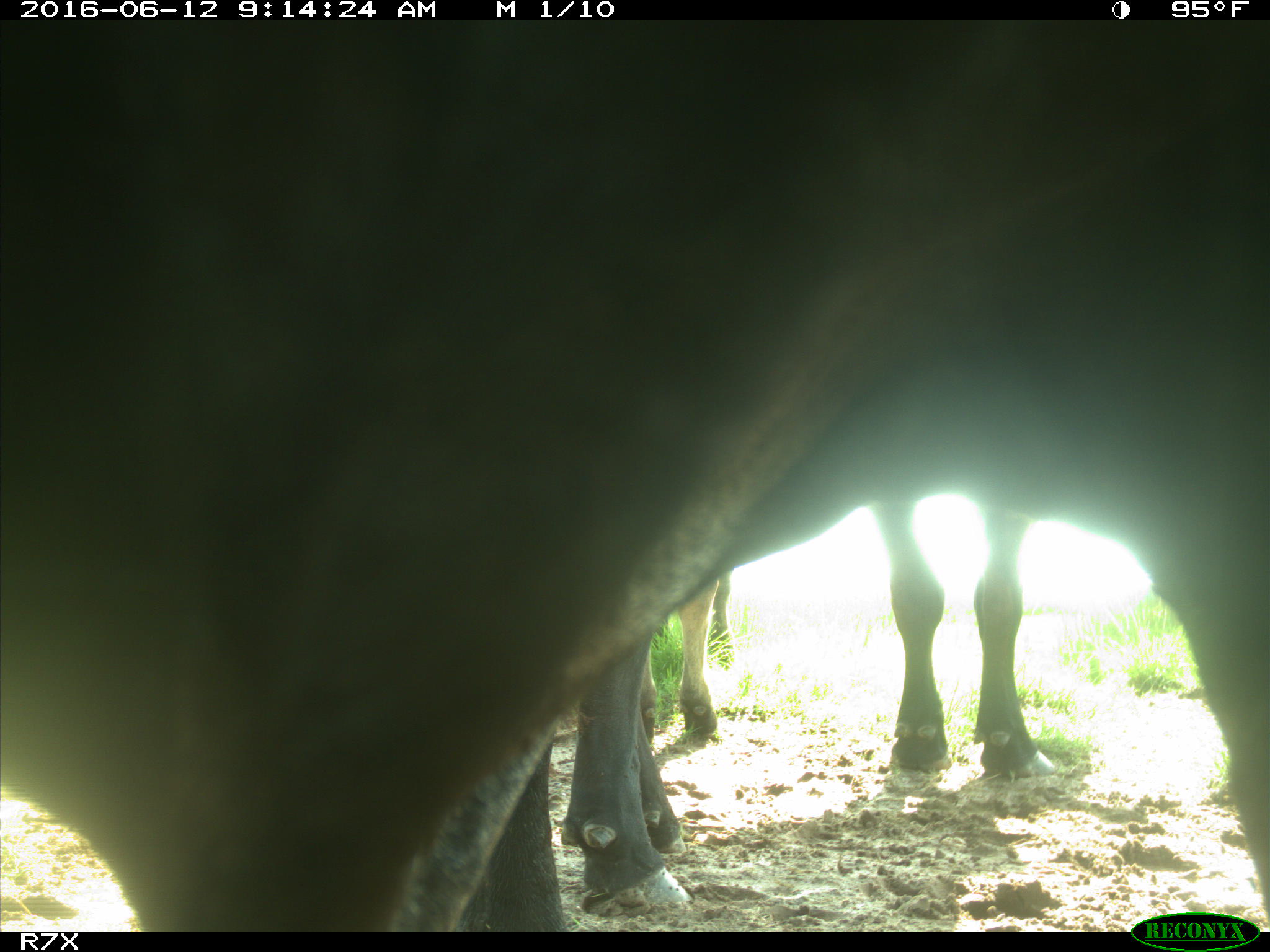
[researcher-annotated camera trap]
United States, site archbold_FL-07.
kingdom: Animalia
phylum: Chordata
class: Mammalia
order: Artiodactyla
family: Bovidae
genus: Bos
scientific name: Bos taurus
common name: domestic cow